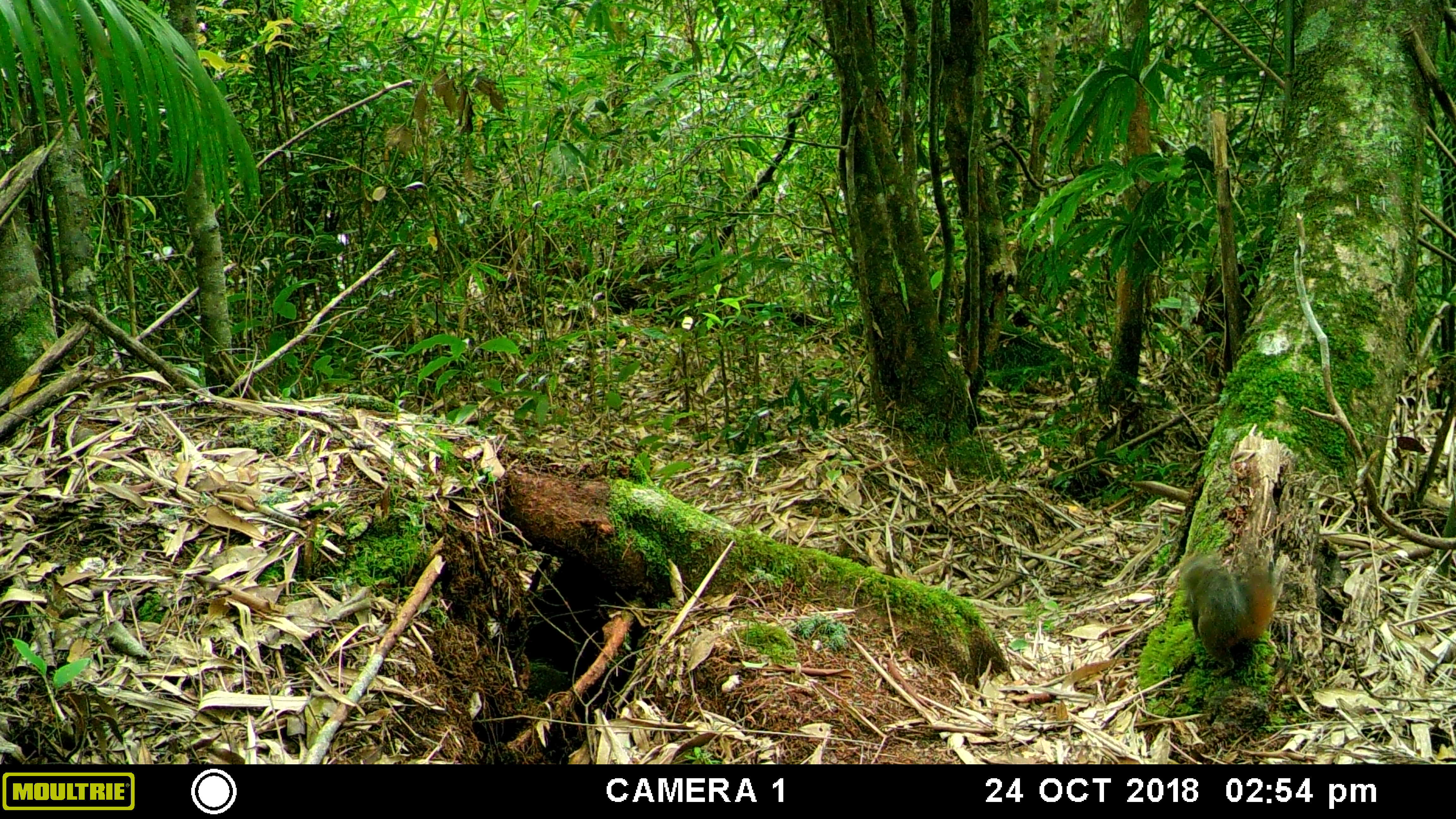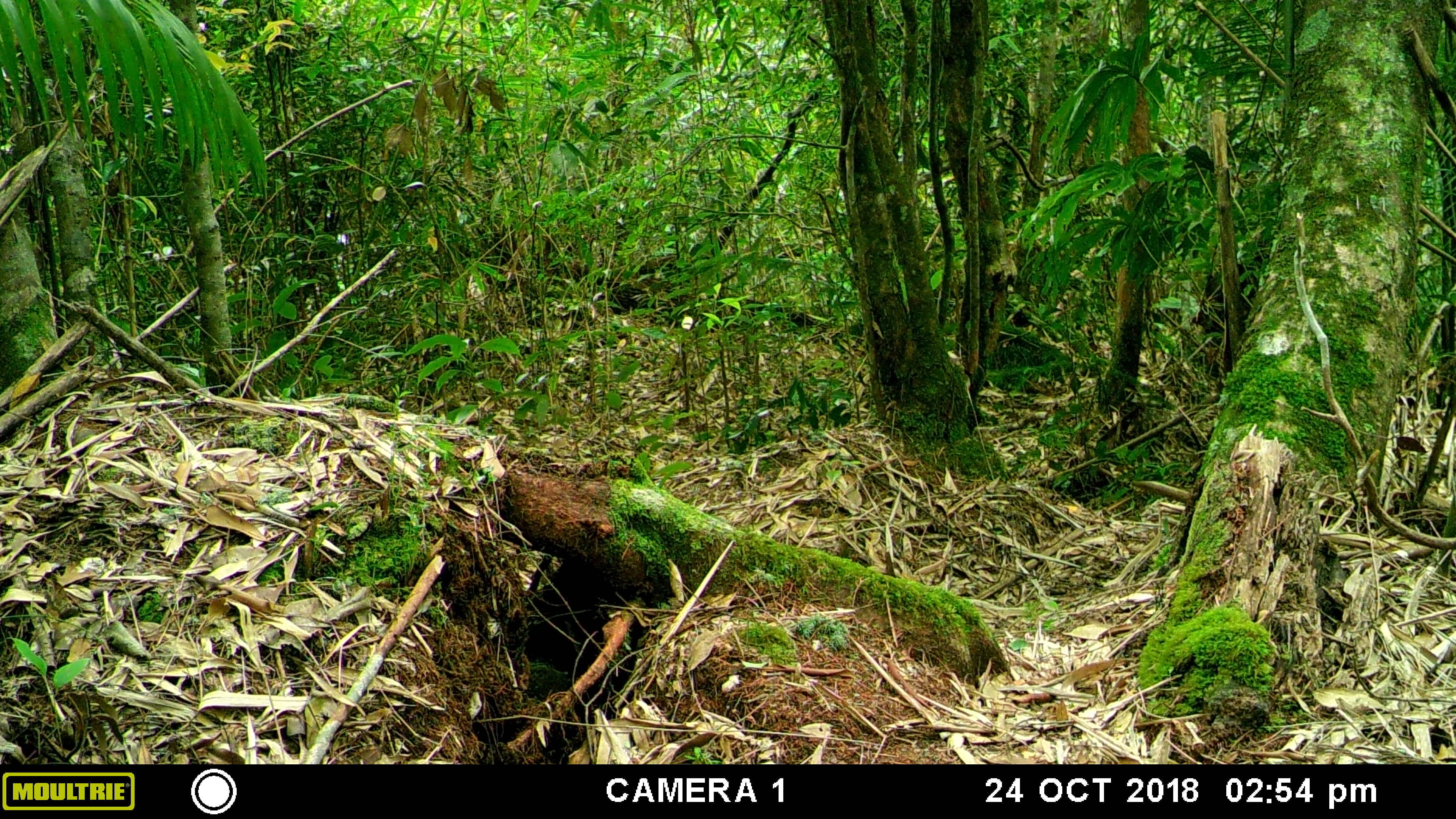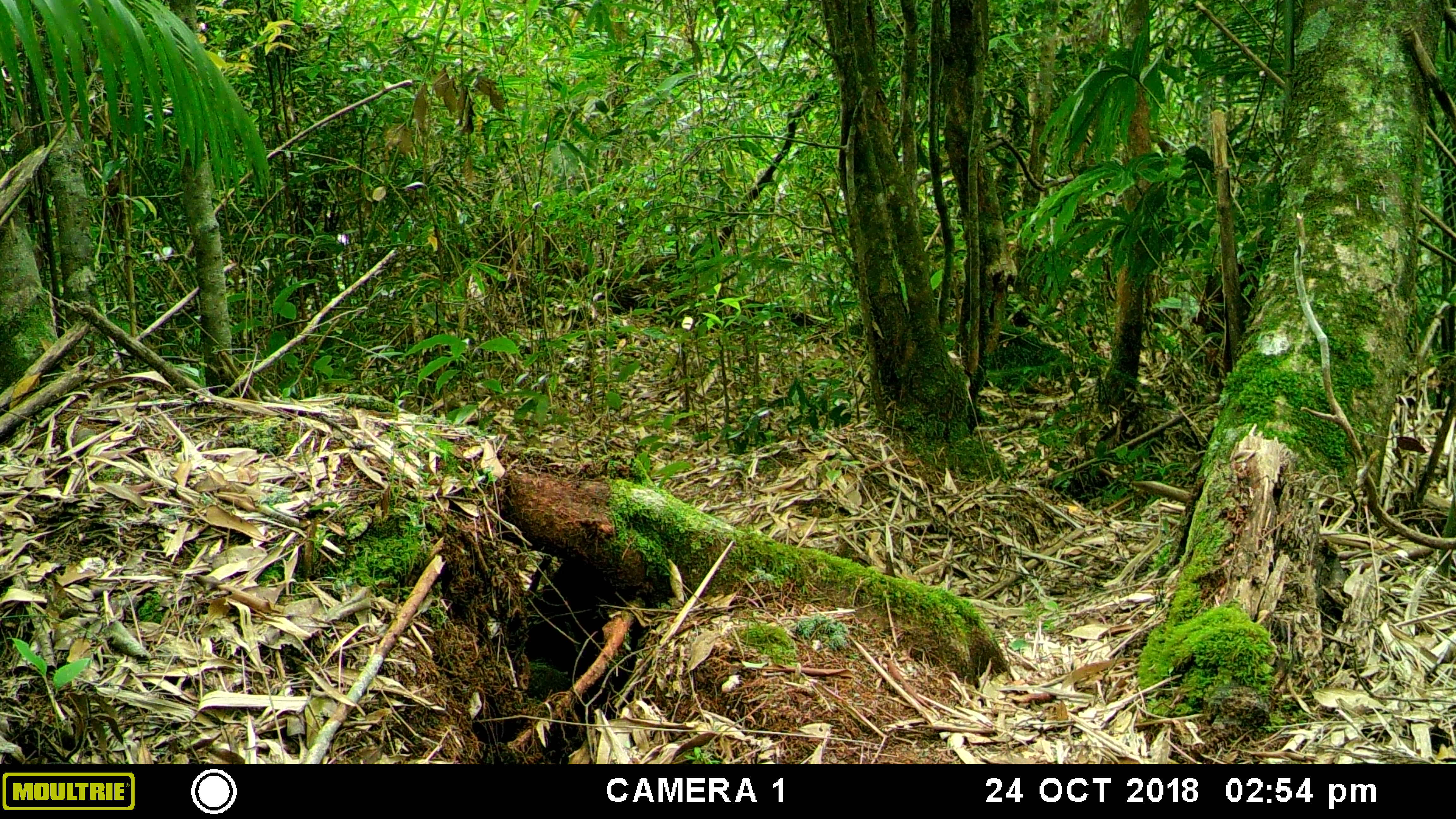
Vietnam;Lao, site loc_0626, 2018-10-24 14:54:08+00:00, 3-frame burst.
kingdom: Animalia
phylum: Chordata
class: Mammalia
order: Rodentia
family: Sciuridae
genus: Dremomys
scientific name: Dremomys rufigenis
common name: red-cheeked squirrel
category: red cheeked squirrel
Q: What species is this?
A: Red cheeked squirrel (red-cheeked squirrel) (Dremomys rufigenis).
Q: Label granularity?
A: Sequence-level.